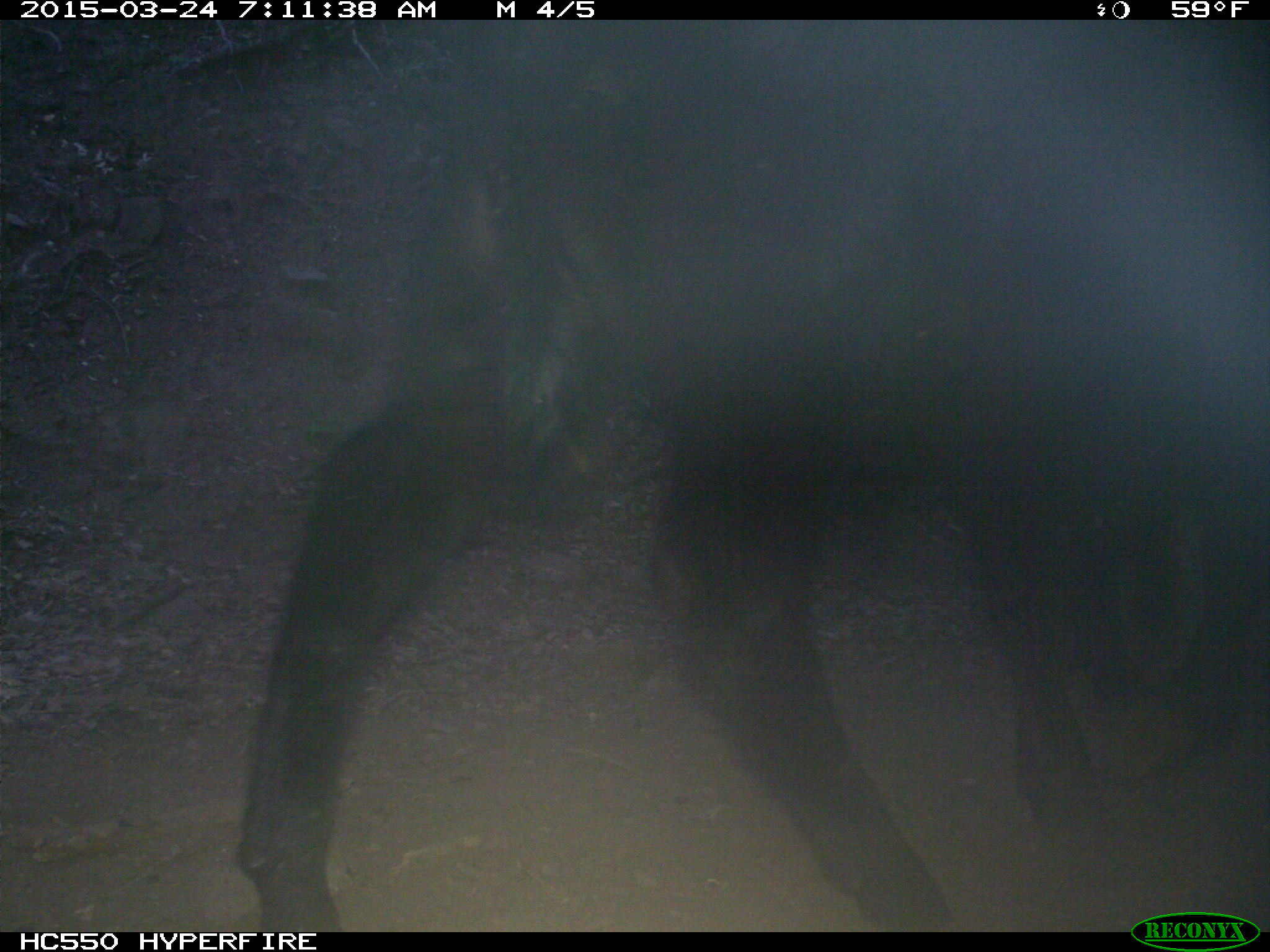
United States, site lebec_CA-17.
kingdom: Animalia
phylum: Chordata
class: Mammalia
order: Artiodactyla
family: Bovidae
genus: Bos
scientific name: Bos taurus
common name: domestic cow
Bos taurus (domestic cow).